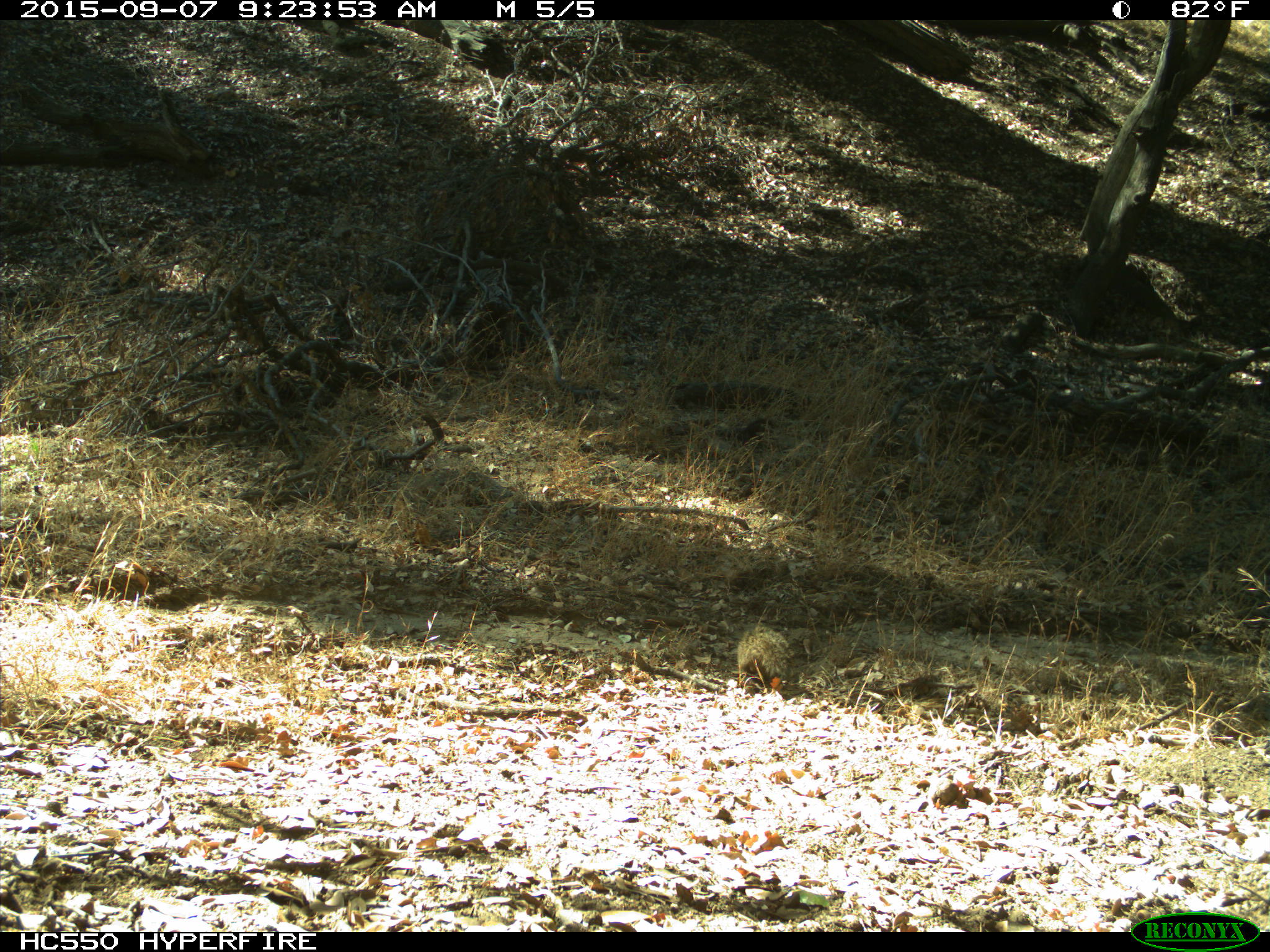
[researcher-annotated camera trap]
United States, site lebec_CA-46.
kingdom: Animalia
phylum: Chordata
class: Mammalia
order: Rodentia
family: Sciuridae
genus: Otospermophilus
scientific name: Otospermophilus beecheyi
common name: california ground squirrel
Otospermophilus beecheyi (california ground squirrel).